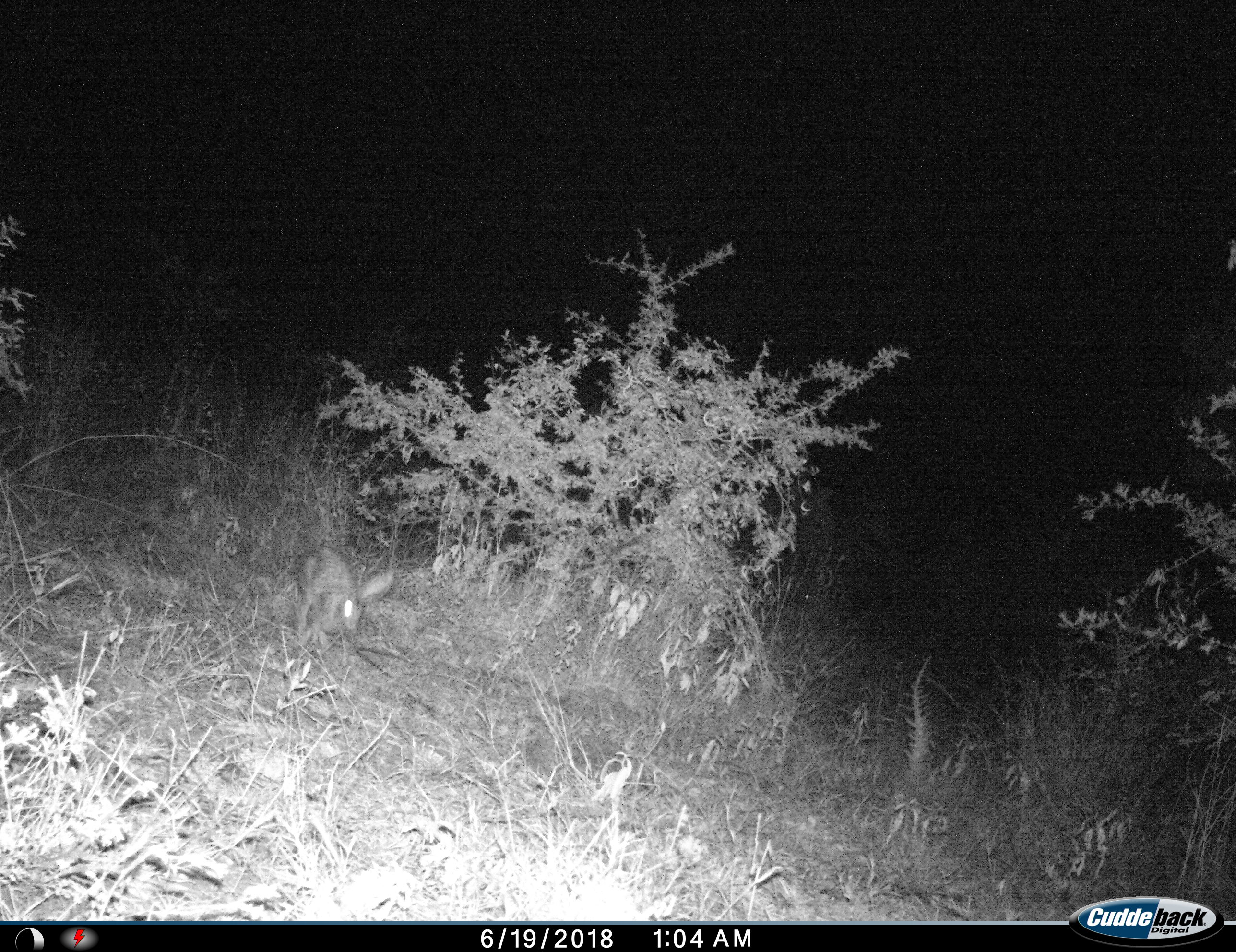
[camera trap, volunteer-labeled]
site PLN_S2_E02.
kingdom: Animalia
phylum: Chordata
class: Mammalia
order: Lagomorpha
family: Leporidae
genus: Lepus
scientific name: Lepus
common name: hare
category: hareunknown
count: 1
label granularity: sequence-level